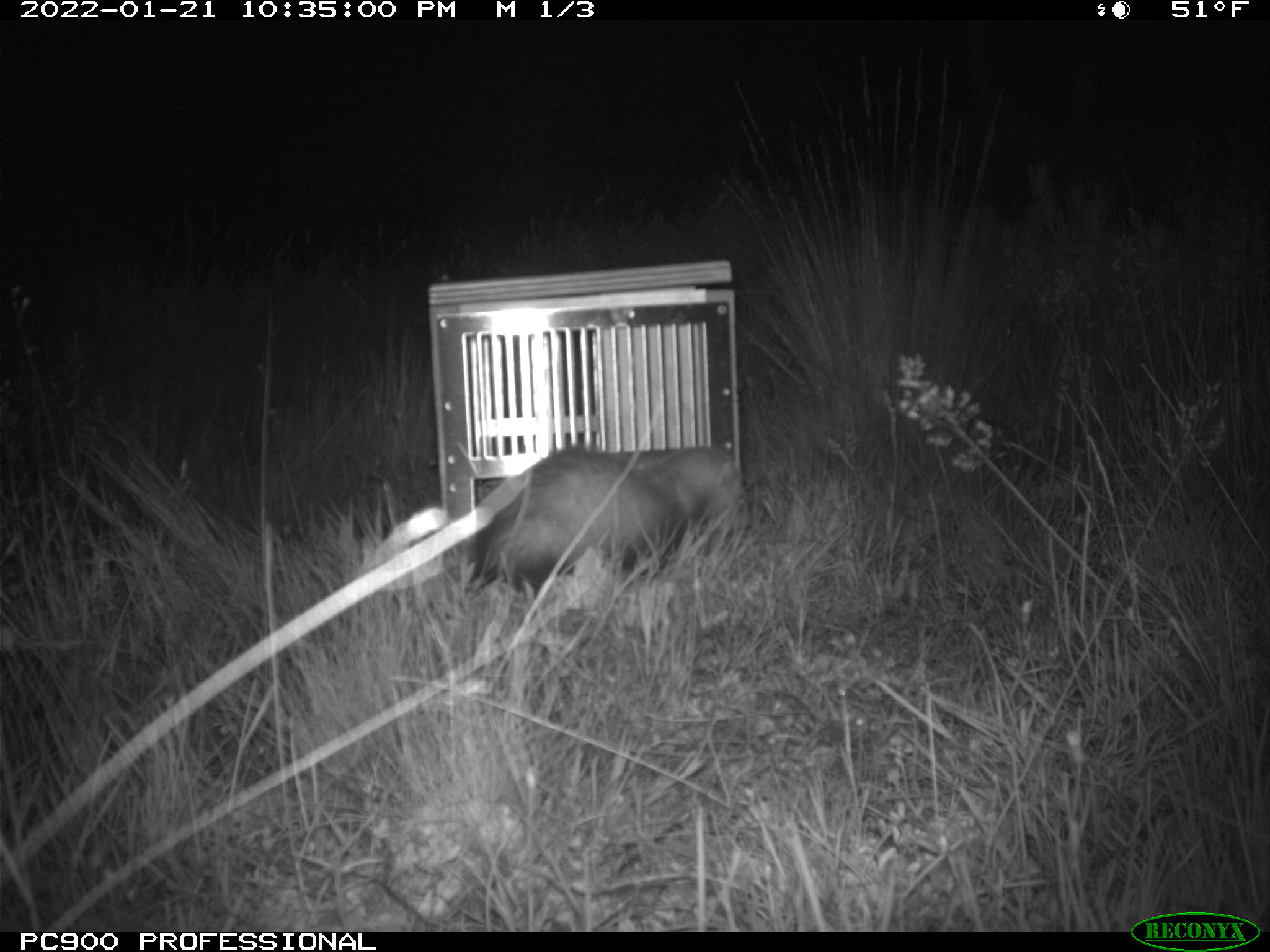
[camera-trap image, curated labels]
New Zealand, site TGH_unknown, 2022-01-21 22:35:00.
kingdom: Animalia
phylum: Chordata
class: Mammalia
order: Carnivora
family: Mustelidae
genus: Mustela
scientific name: Mustela furo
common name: ferret